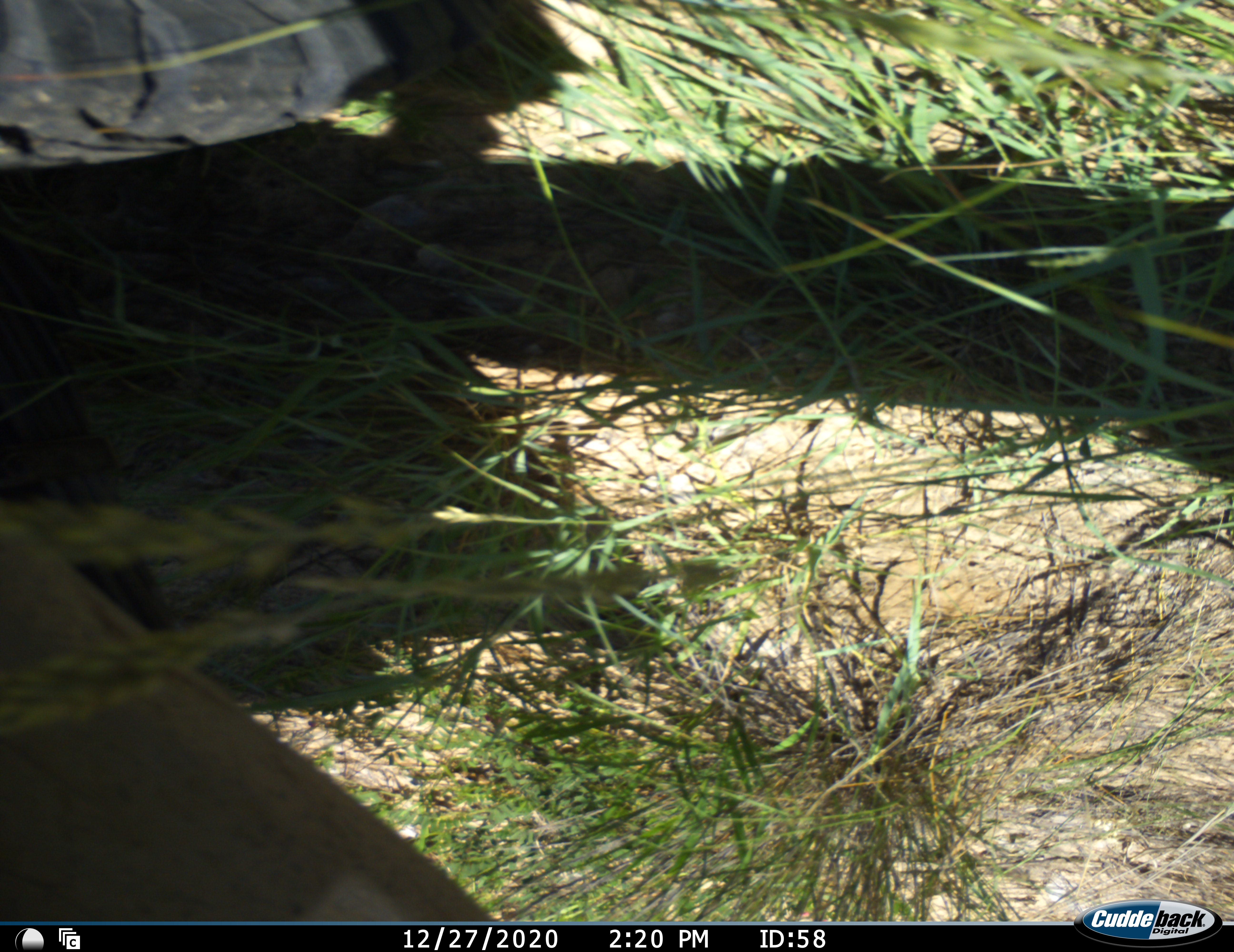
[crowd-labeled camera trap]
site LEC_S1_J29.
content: unidentified animal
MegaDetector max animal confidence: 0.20